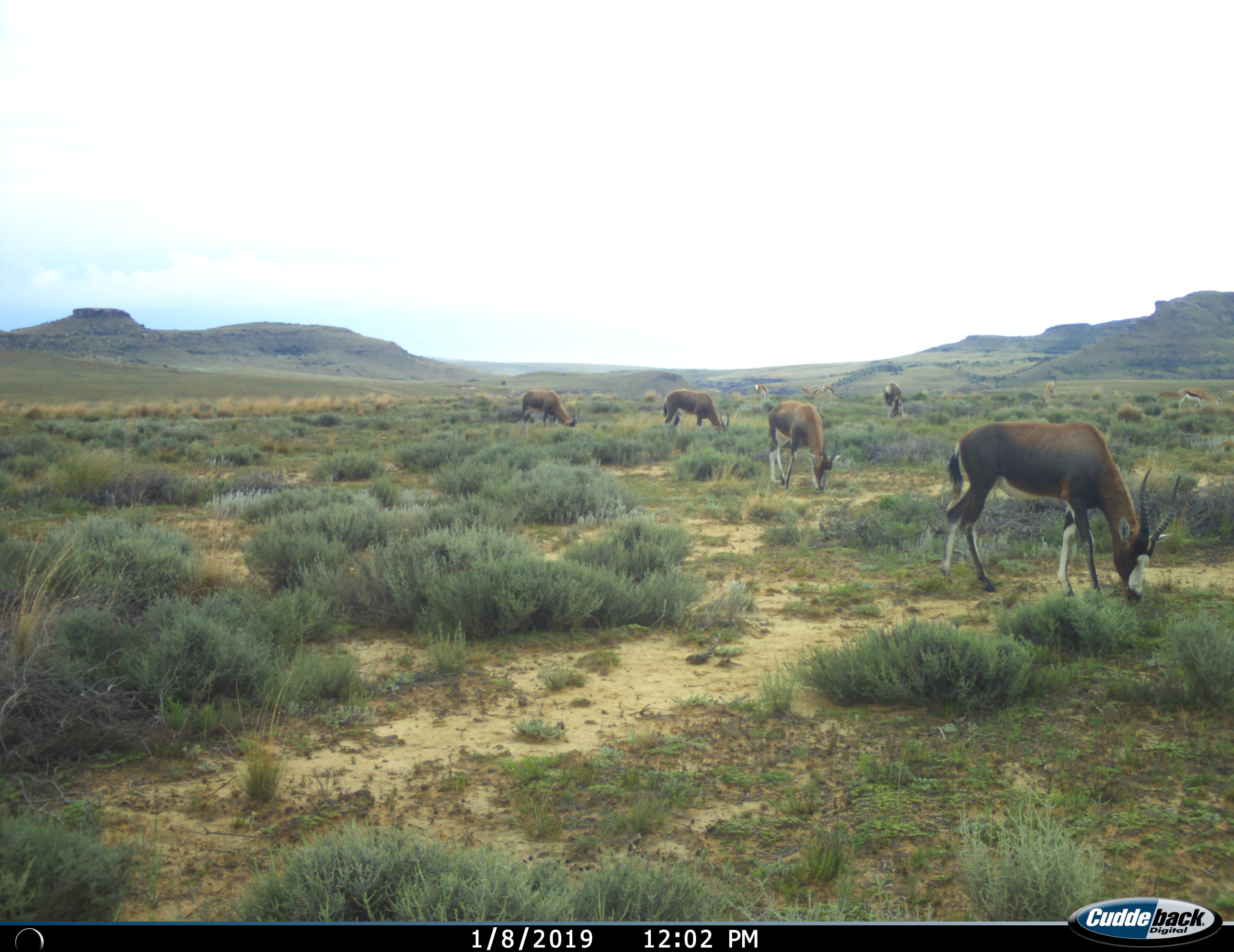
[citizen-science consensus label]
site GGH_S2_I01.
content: unidentified animal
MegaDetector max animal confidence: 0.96